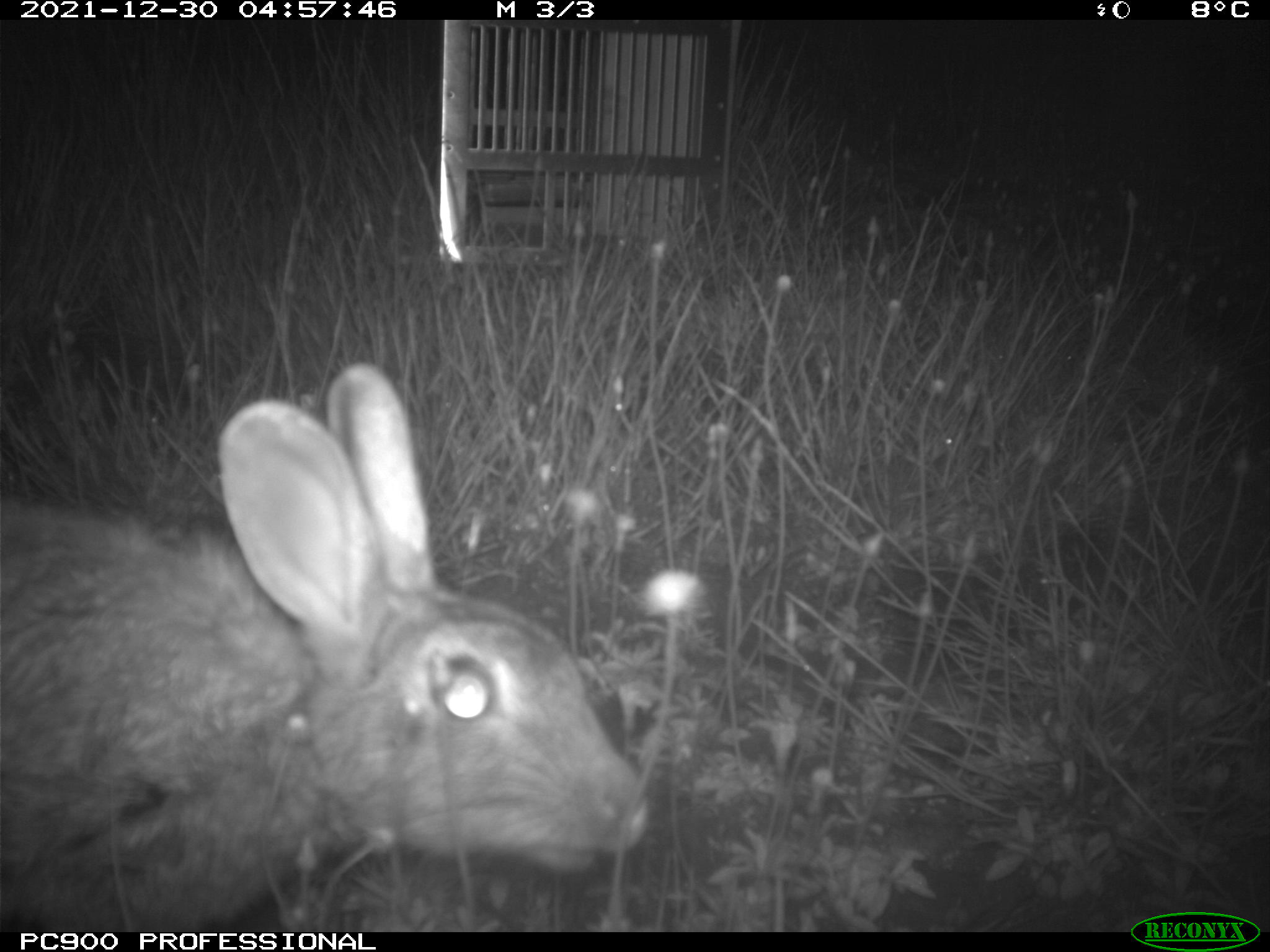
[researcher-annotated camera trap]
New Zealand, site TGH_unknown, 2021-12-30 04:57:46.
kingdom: Animalia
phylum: Chordata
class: Mammalia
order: Lagomorpha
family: Leporidae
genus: Oryctolagus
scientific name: Oryctolagus cuniculus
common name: european rabbit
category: rabbit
Rabbit (european rabbit) (Oryctolagus cuniculus).